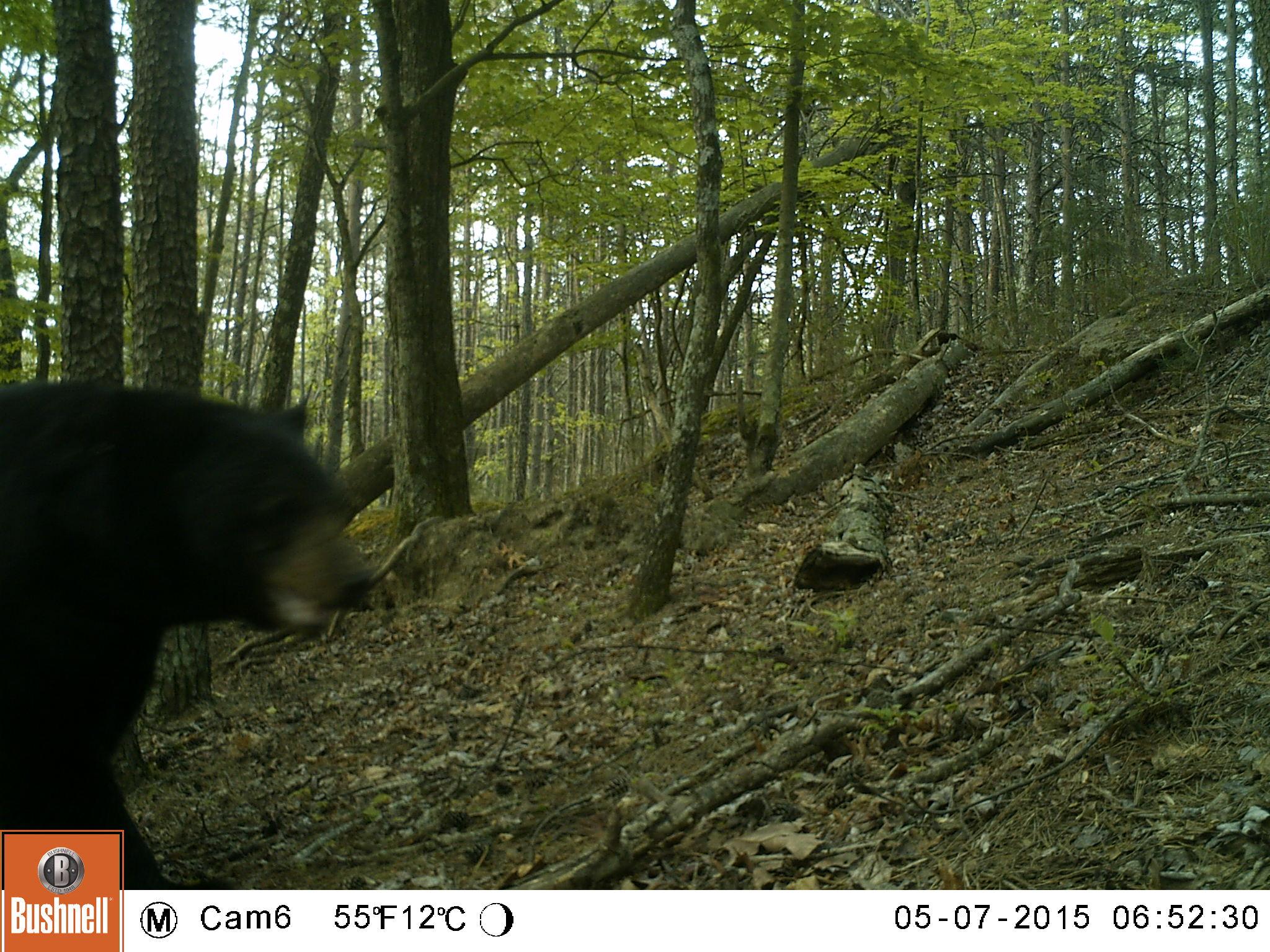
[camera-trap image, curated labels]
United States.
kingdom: Animalia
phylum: Chordata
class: Mammalia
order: Carnivora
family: Ursidae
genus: Ursus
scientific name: Ursus americanus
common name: american black bear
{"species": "American Black Bear (Ursus americanus)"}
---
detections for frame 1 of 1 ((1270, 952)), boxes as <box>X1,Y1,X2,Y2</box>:
American Black Bear: <box>0,382,399,900</box>